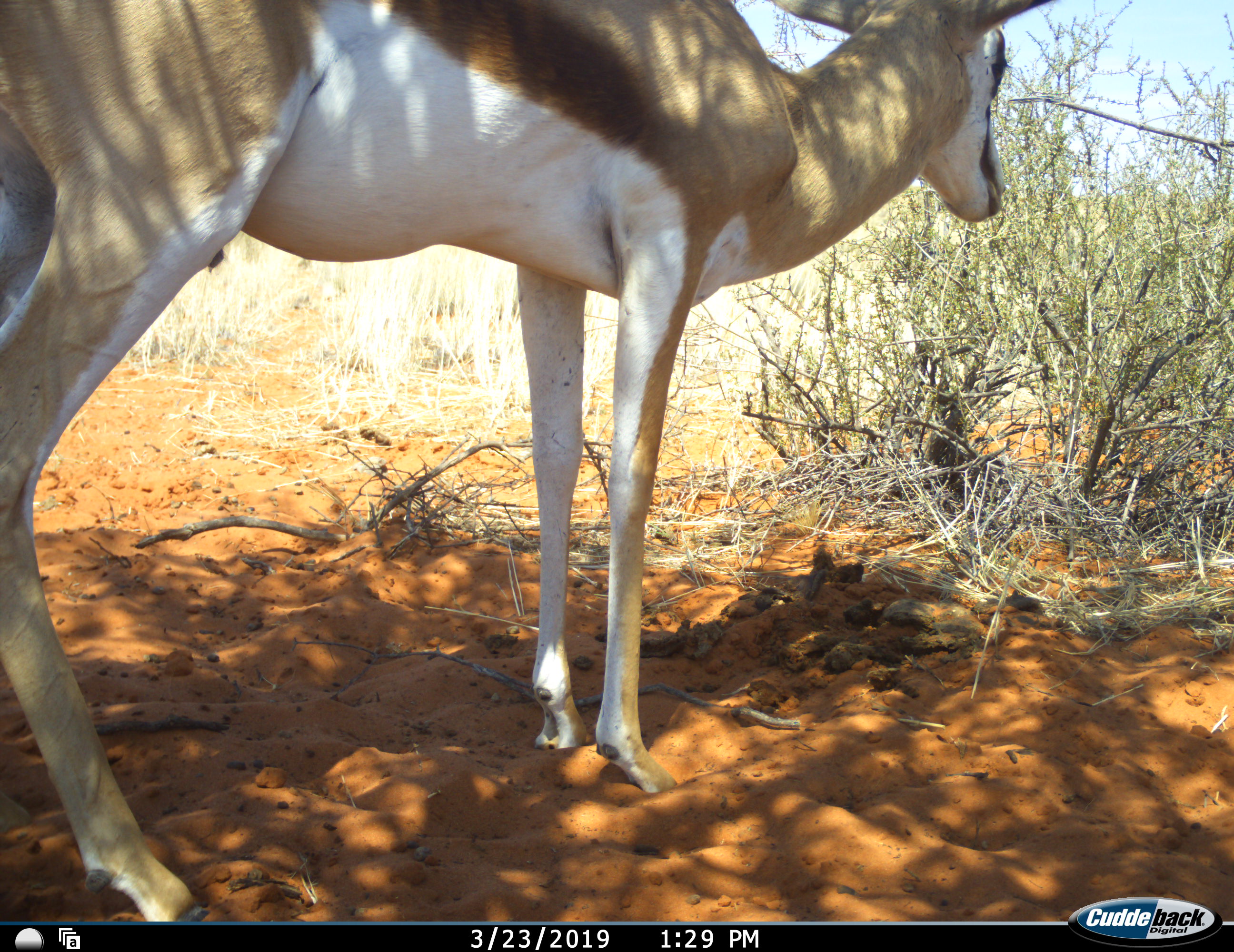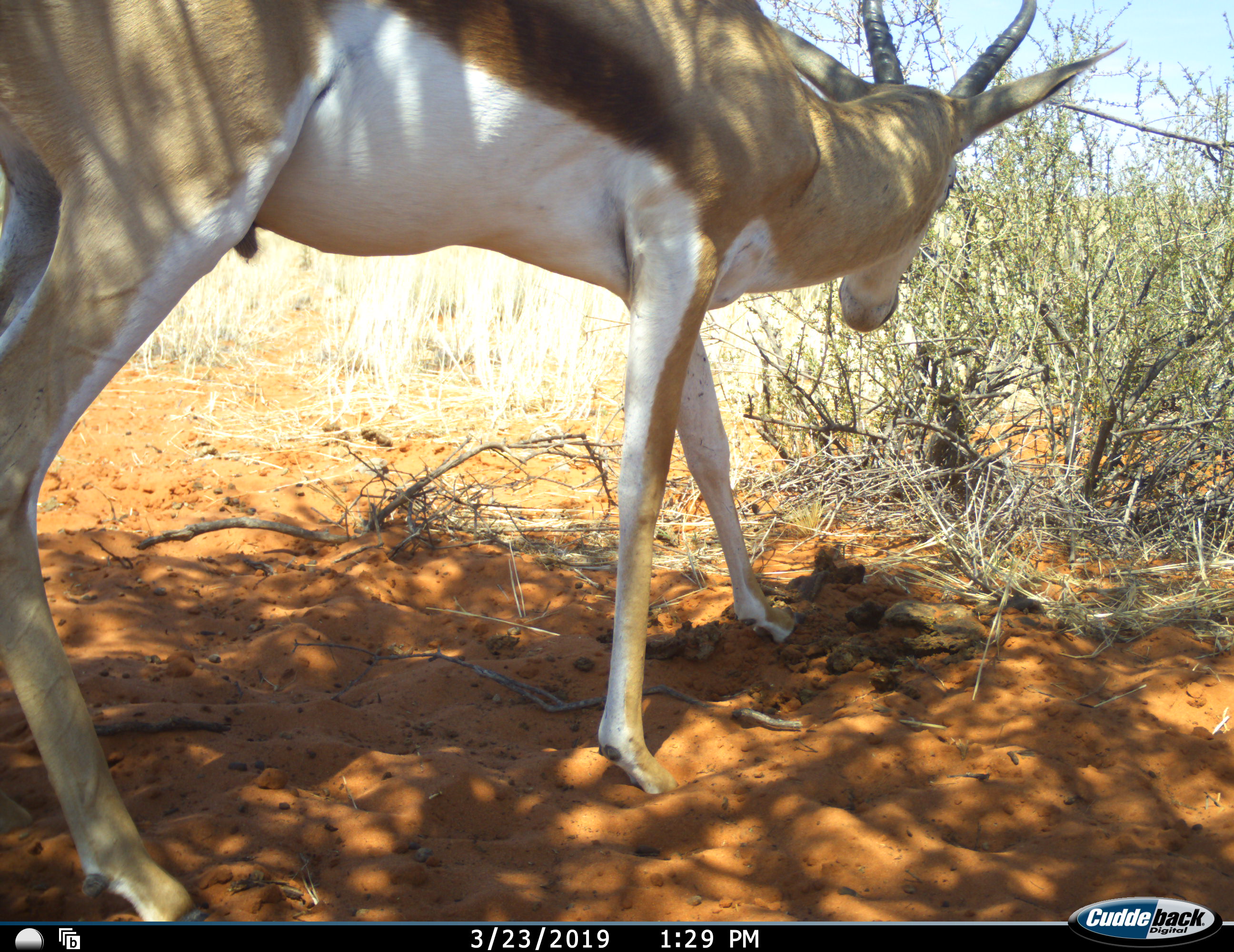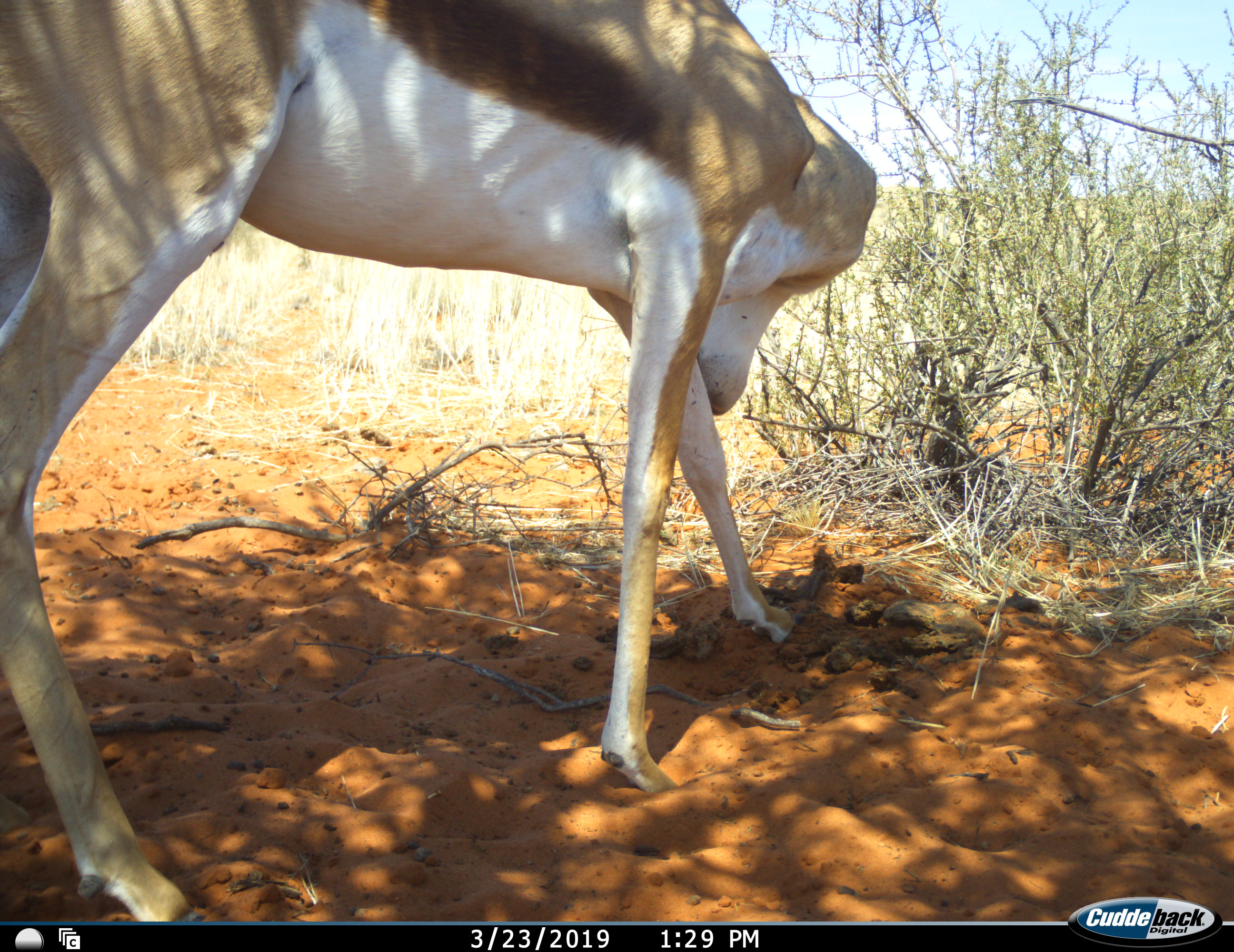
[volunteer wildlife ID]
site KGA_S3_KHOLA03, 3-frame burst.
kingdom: Animalia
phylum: Chordata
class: Mammalia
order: Artiodactyla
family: Bovidae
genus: Antidorcas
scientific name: Antidorcas marsupialis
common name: springbok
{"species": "springbok (Antidorcas marsupialis)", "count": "1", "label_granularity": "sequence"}